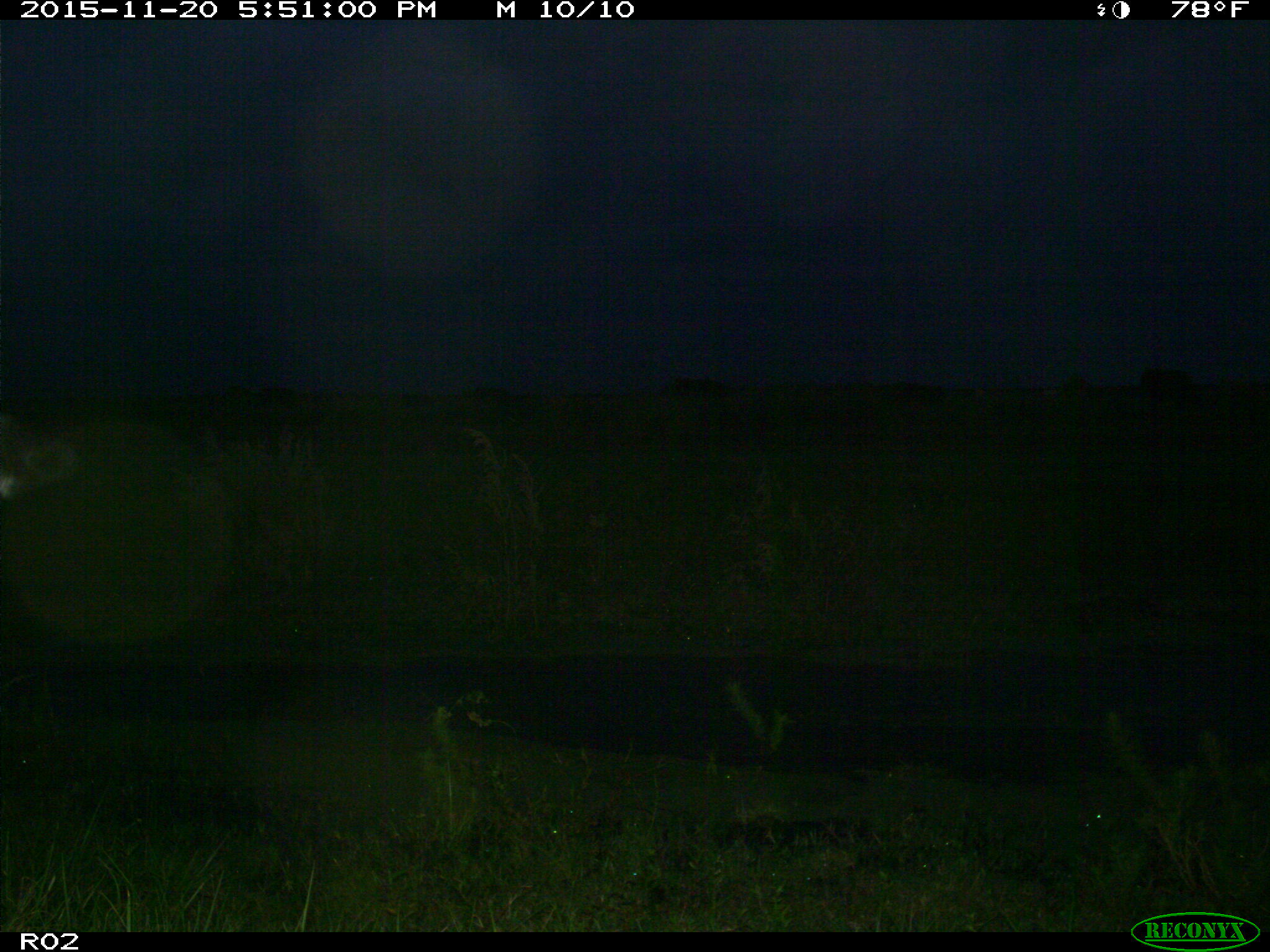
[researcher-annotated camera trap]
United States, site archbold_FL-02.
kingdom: Animalia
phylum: Chordata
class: Mammalia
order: Artiodactyla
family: Bovidae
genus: Bos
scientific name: Bos taurus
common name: domestic cow